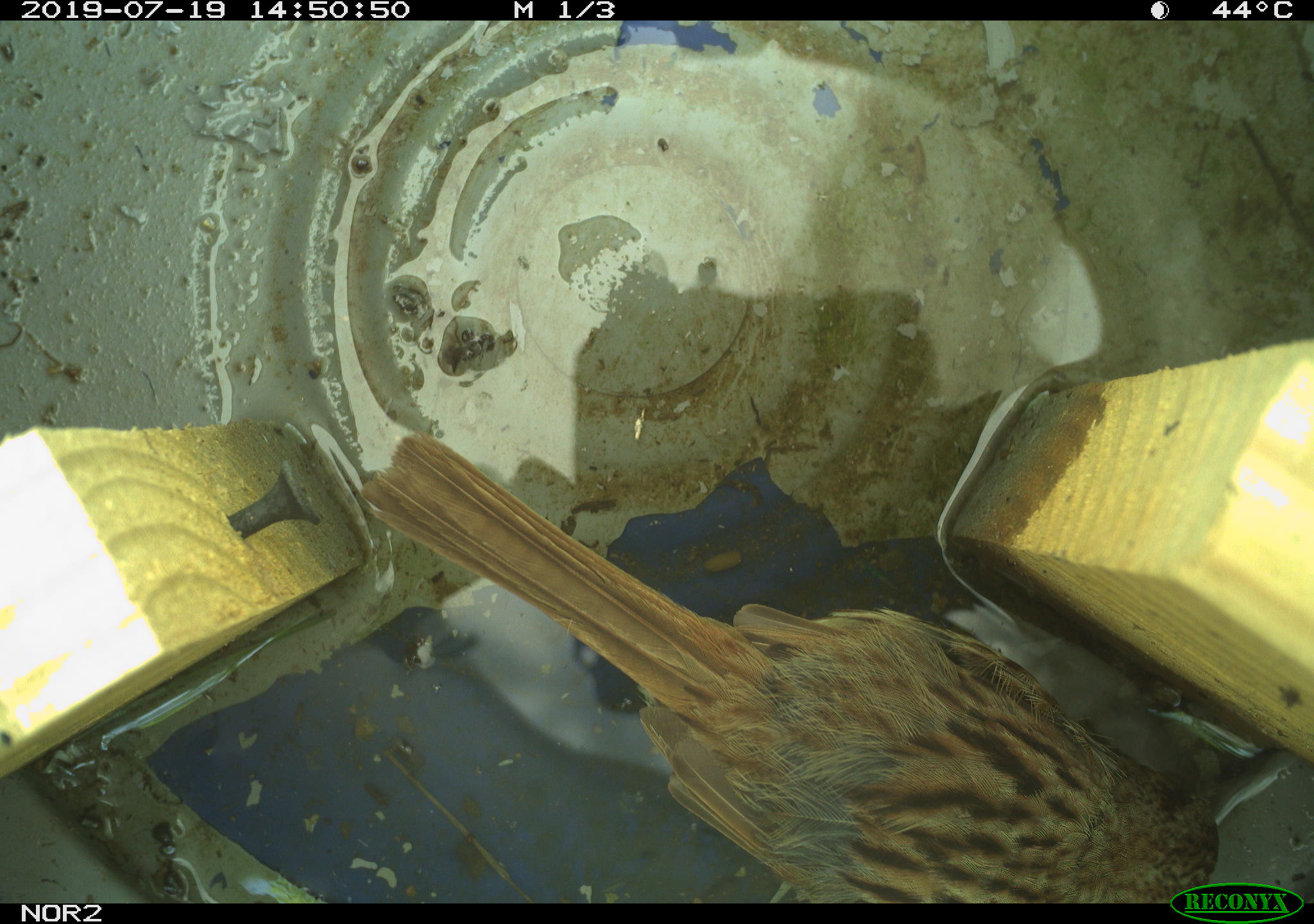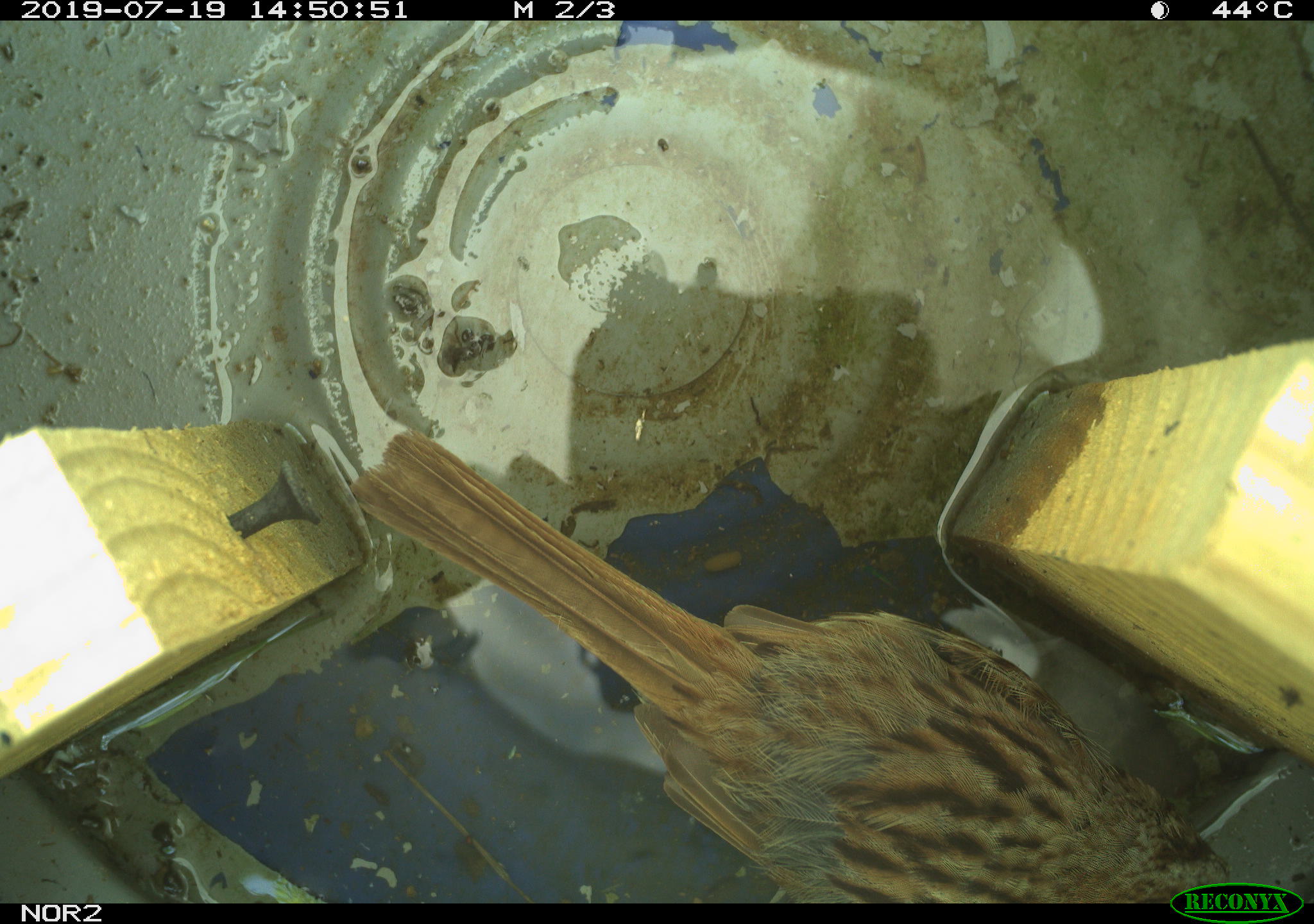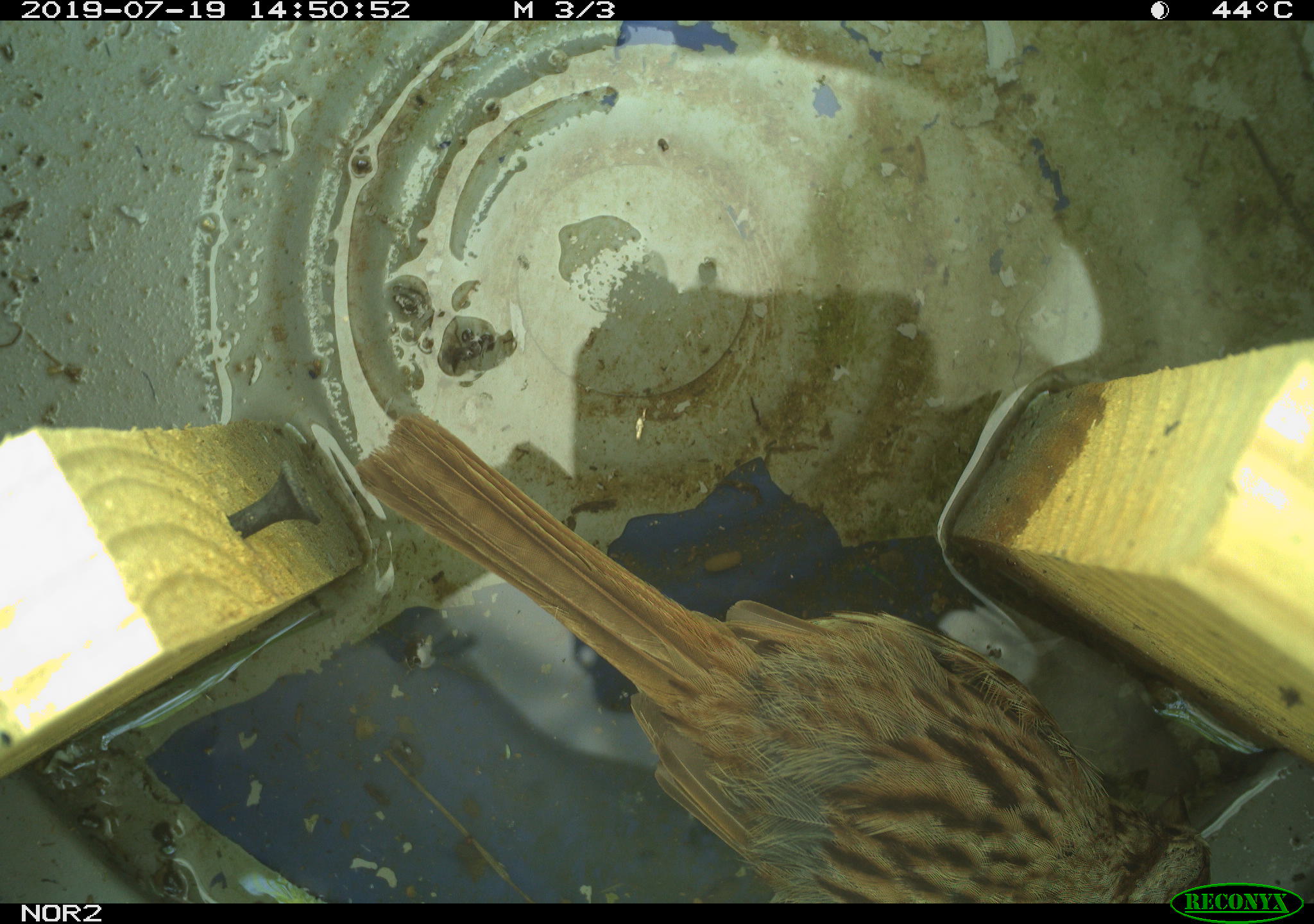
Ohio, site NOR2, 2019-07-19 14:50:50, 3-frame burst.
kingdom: Animalia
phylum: Chordata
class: Aves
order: Passeriformes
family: Passerellidae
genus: Melospiza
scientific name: Melospiza melodia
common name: song sparrow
Song sparrow (Melospiza melodia).